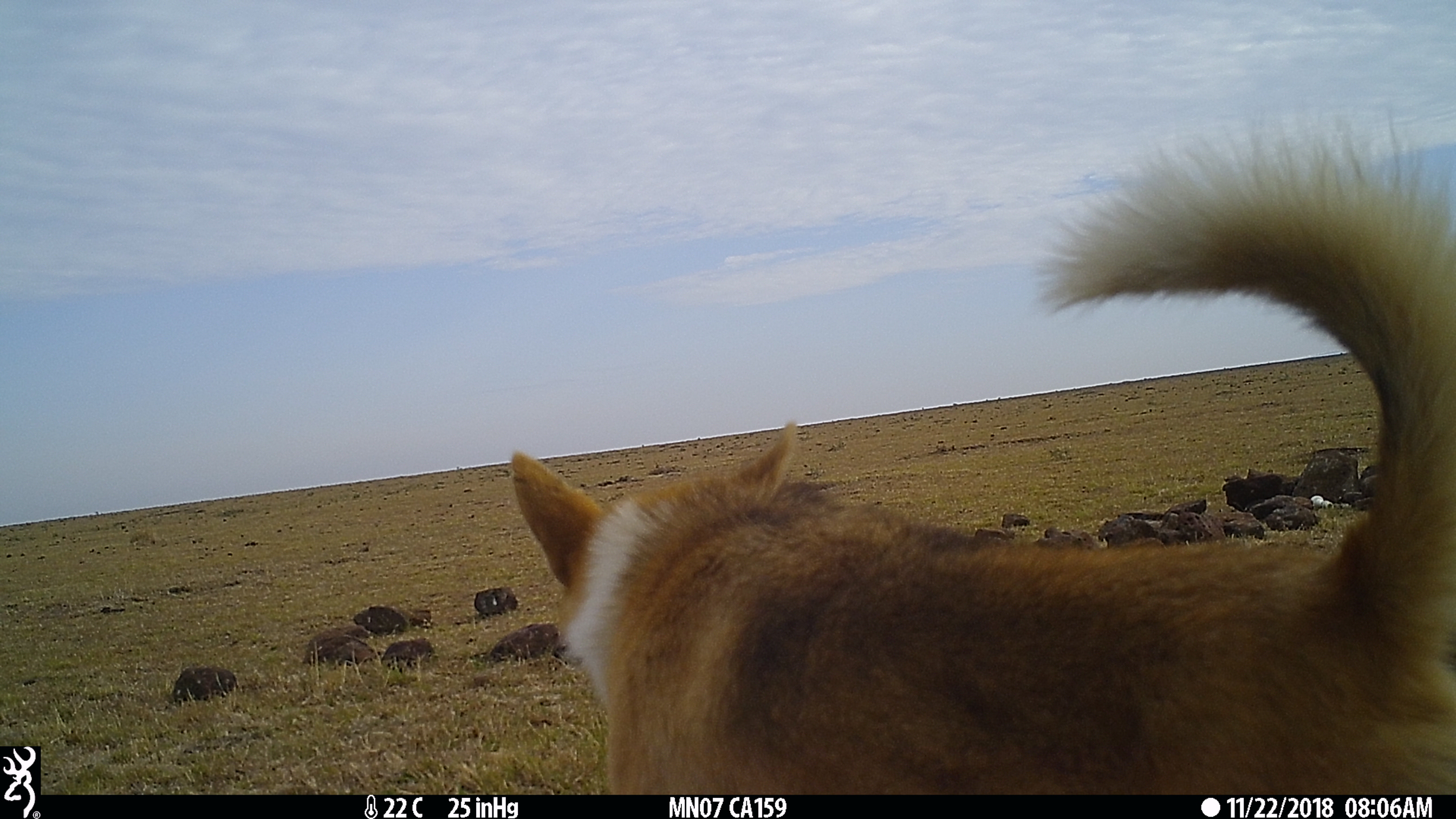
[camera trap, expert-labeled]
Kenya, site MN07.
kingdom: Animalia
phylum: Chordata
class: Mammalia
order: Carnivora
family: Canidae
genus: Canis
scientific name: Canis familiaris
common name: domestic dog